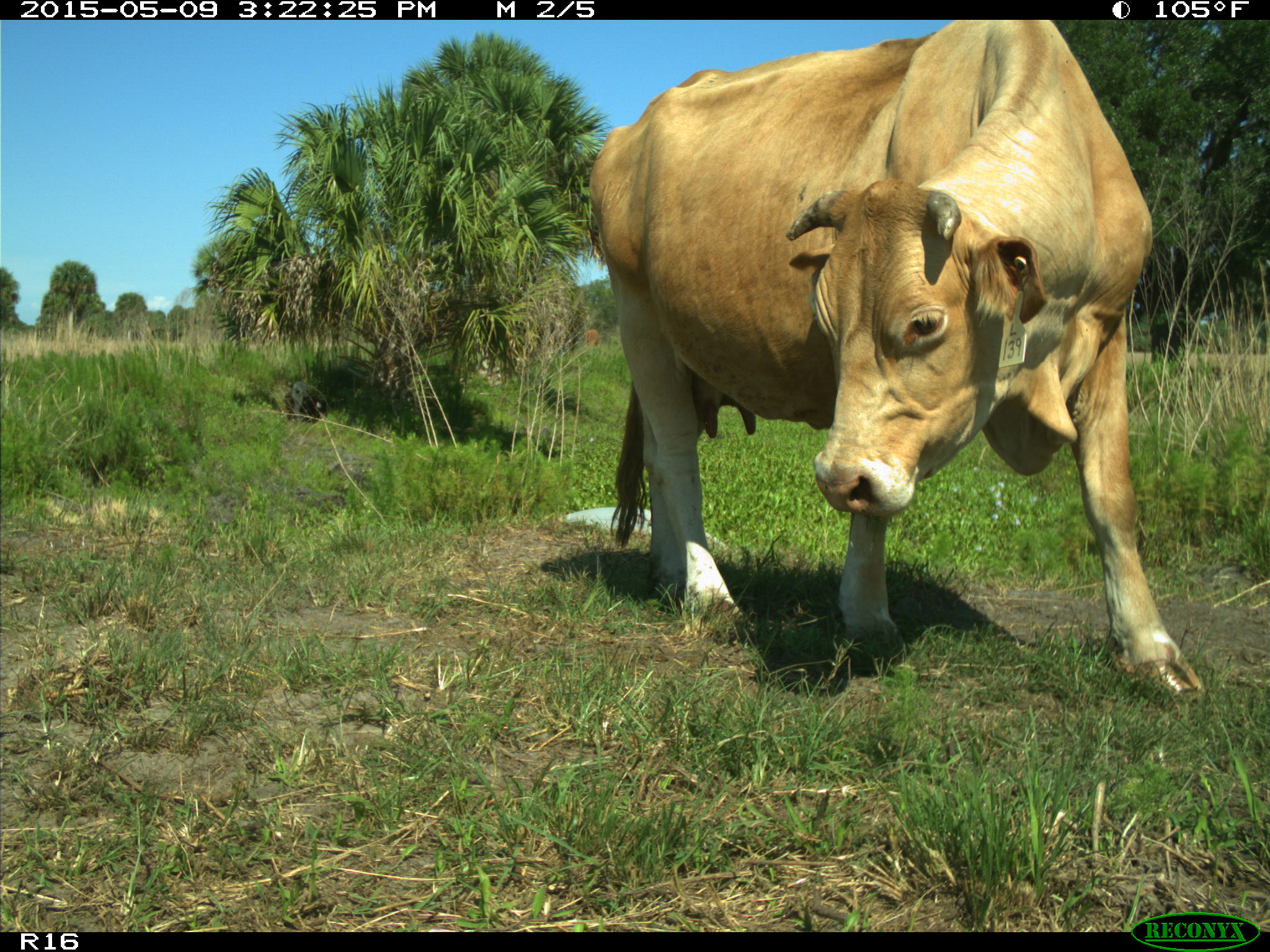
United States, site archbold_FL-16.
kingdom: Animalia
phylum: Chordata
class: Mammalia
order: Artiodactyla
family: Bovidae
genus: Bos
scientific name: Bos taurus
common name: domestic cow